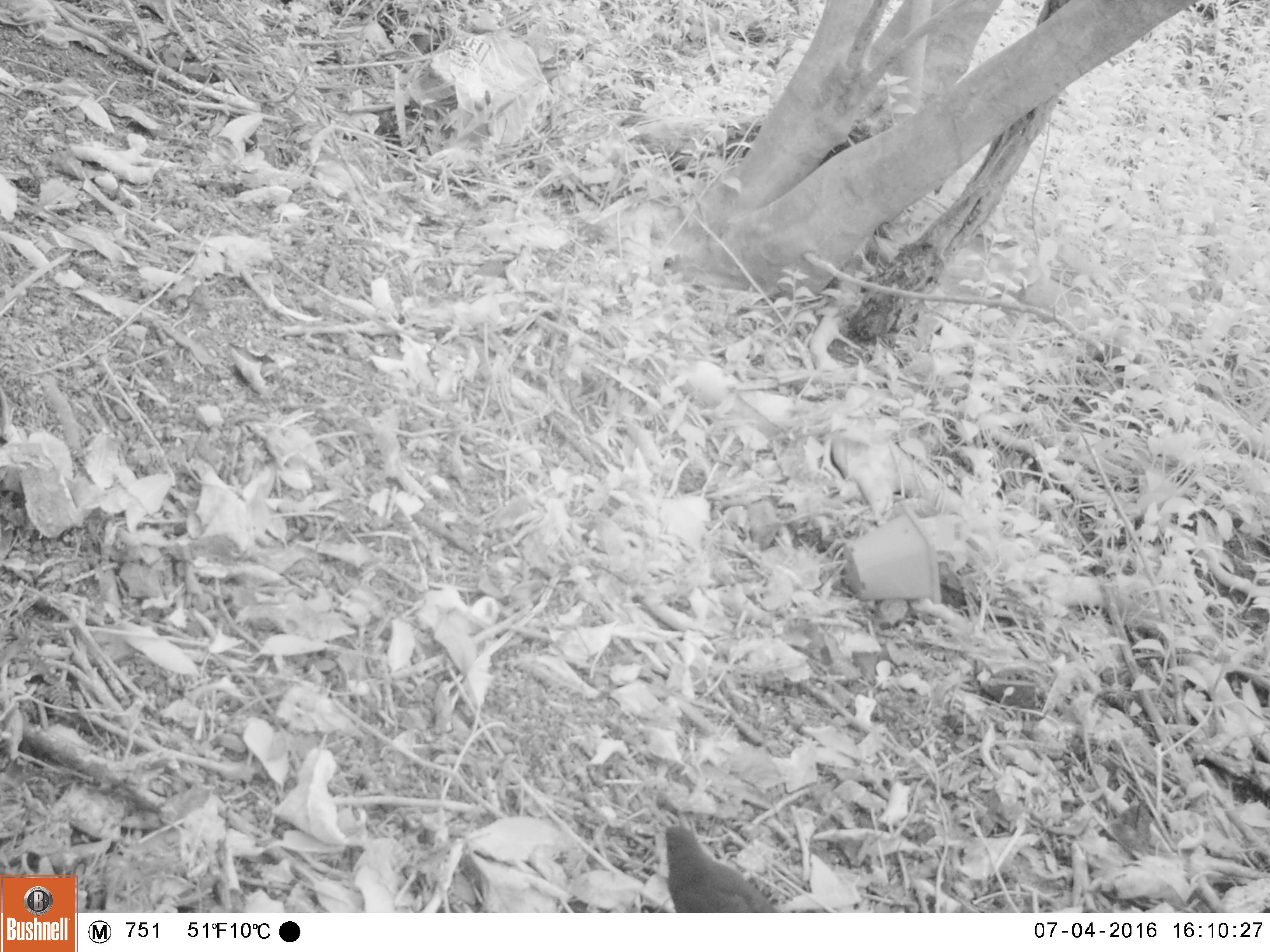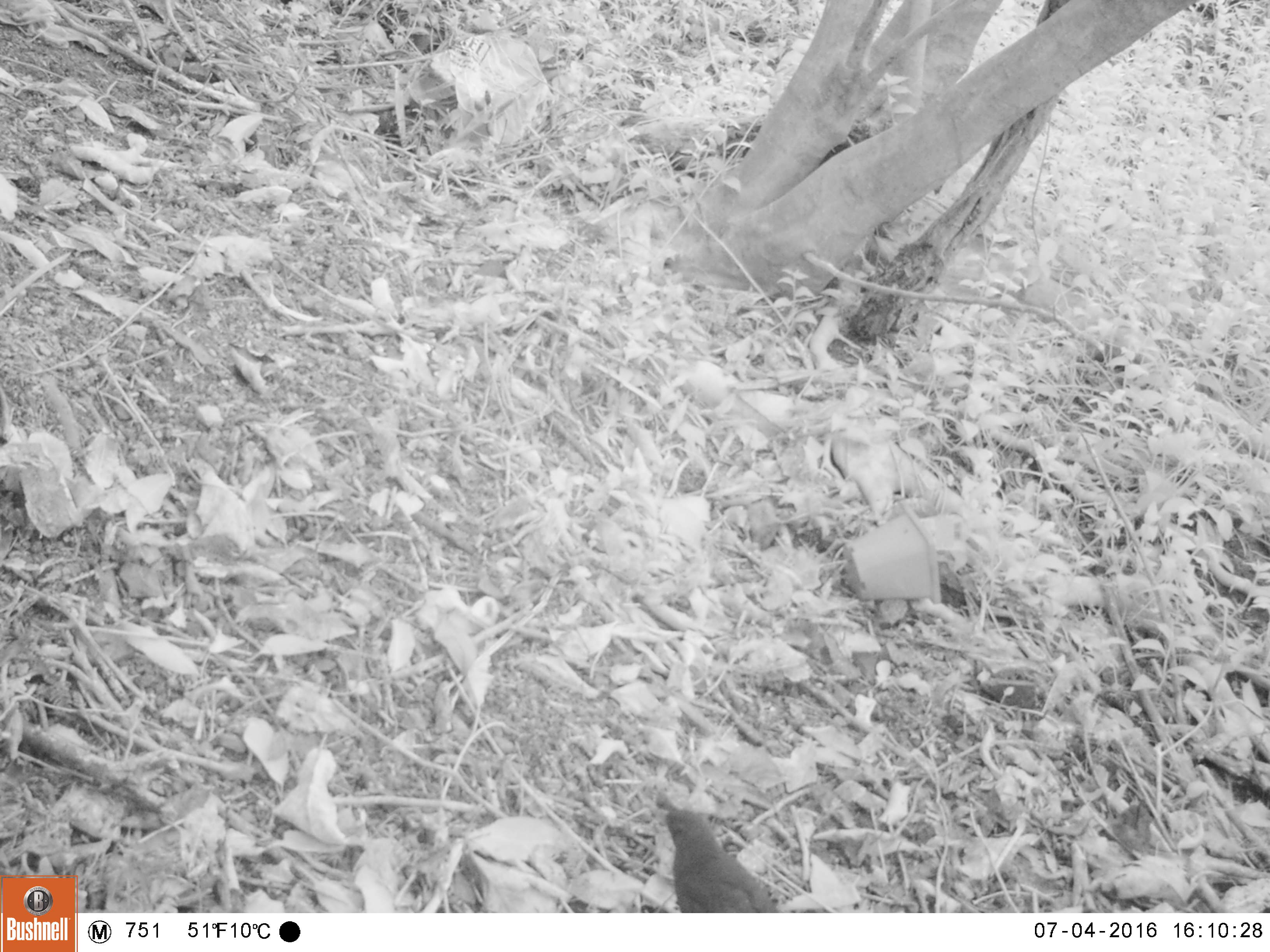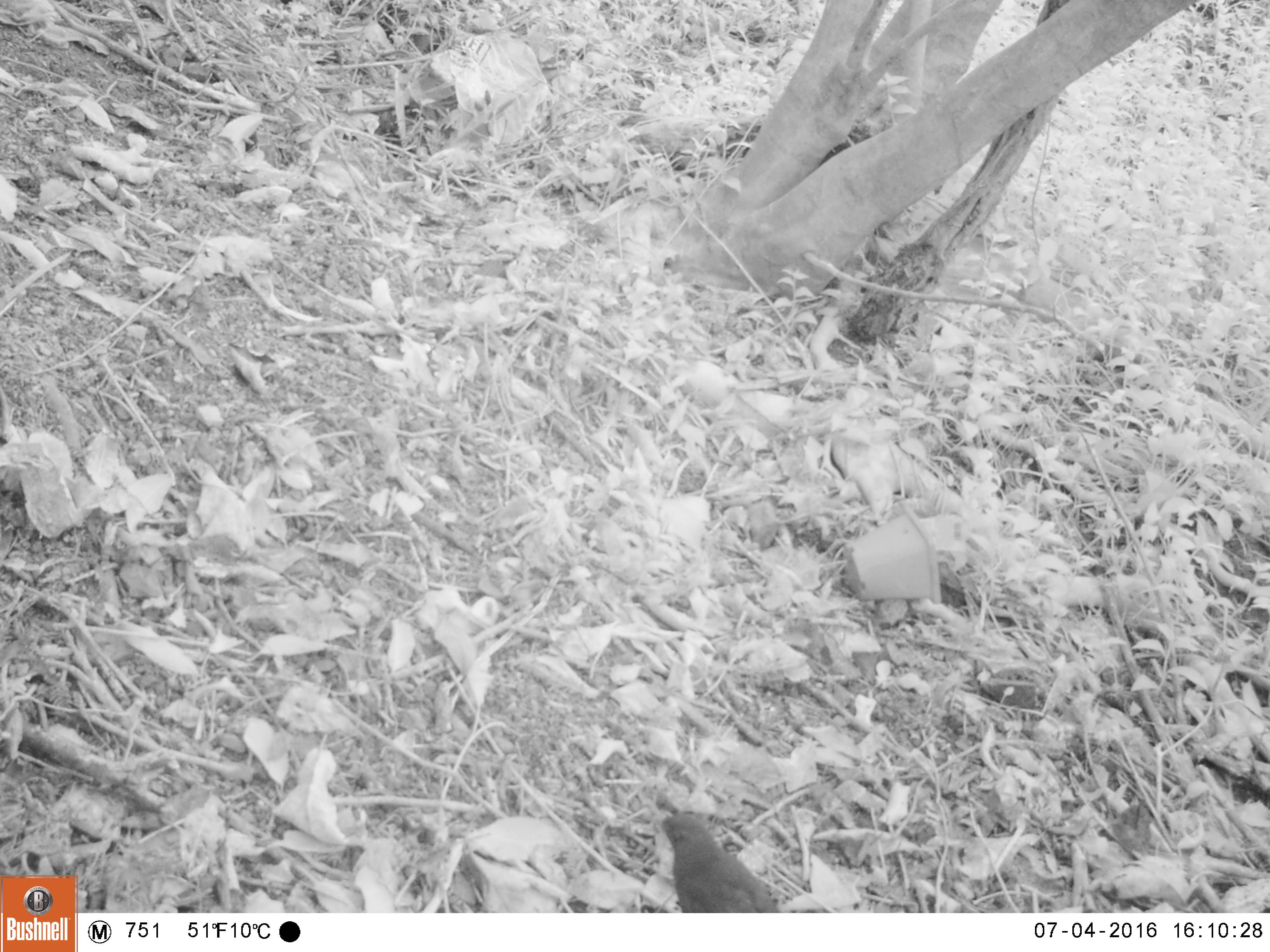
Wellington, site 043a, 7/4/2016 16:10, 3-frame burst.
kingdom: Animalia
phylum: Chordata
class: Aves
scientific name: Aves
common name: bird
Bird (Aves).